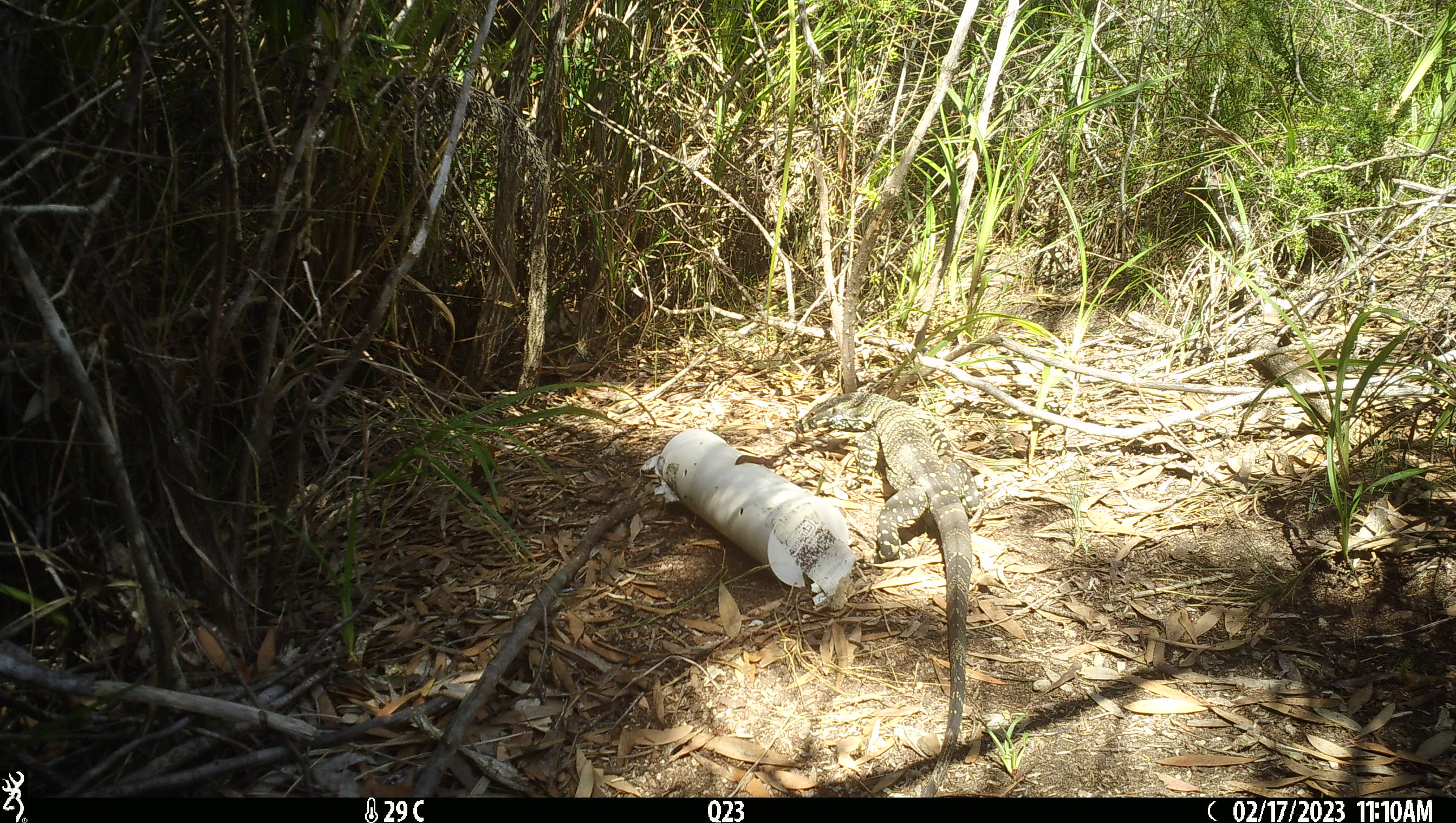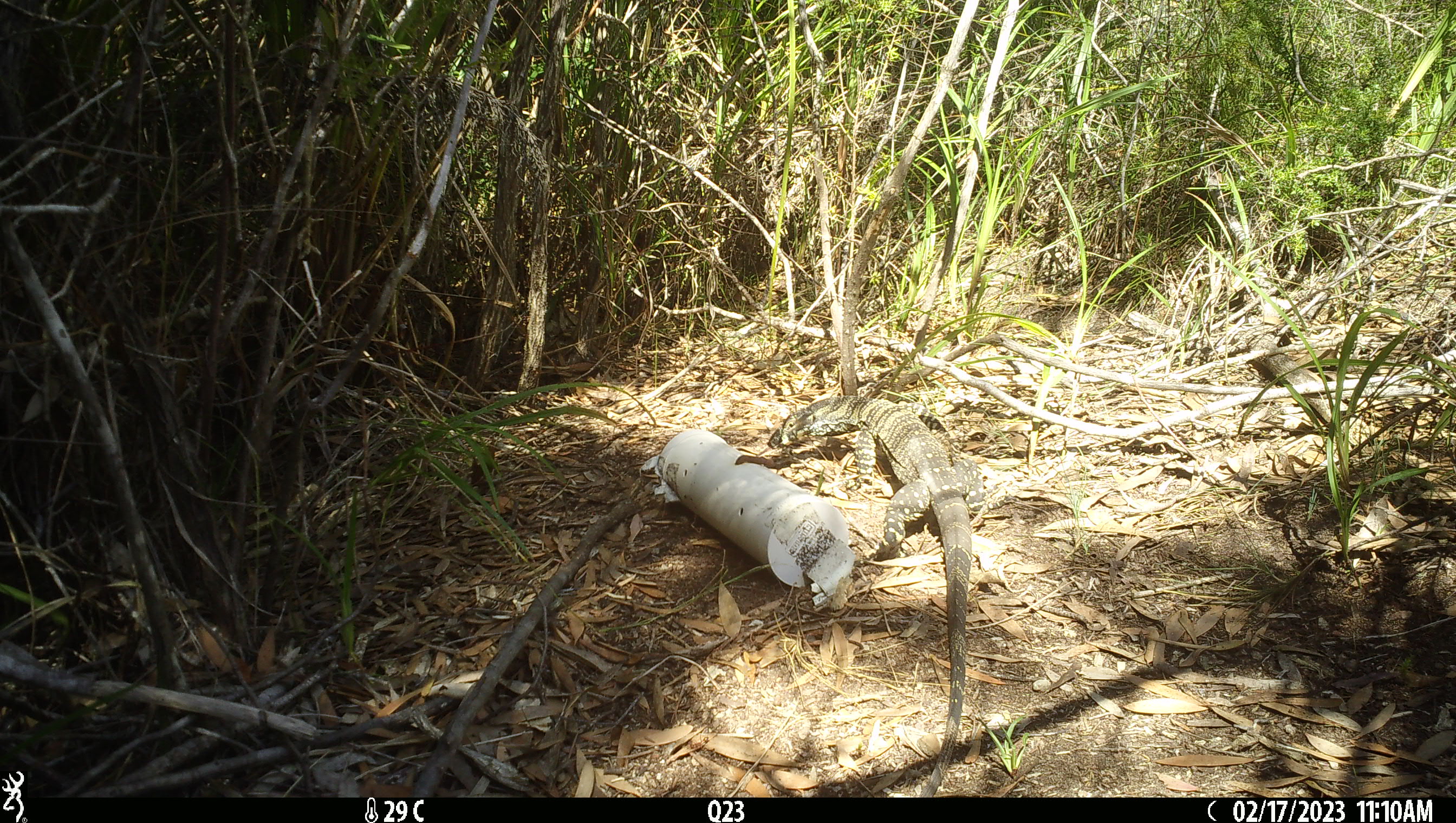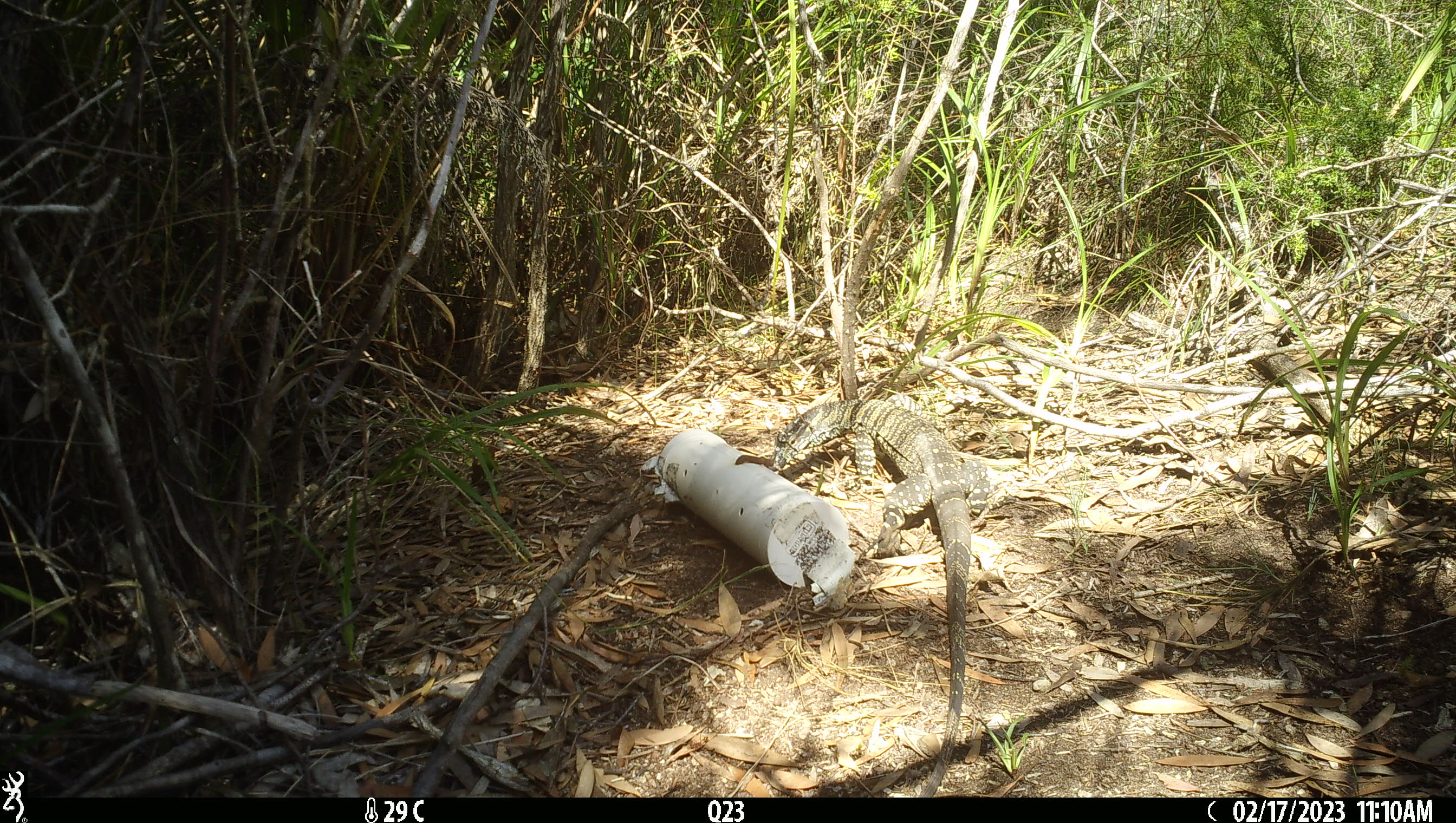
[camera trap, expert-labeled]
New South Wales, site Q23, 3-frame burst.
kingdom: Animalia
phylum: Chordata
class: Reptilia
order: Squamata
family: Varanidae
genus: Varanus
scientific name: Varanus varius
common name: lace monitor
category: goanna